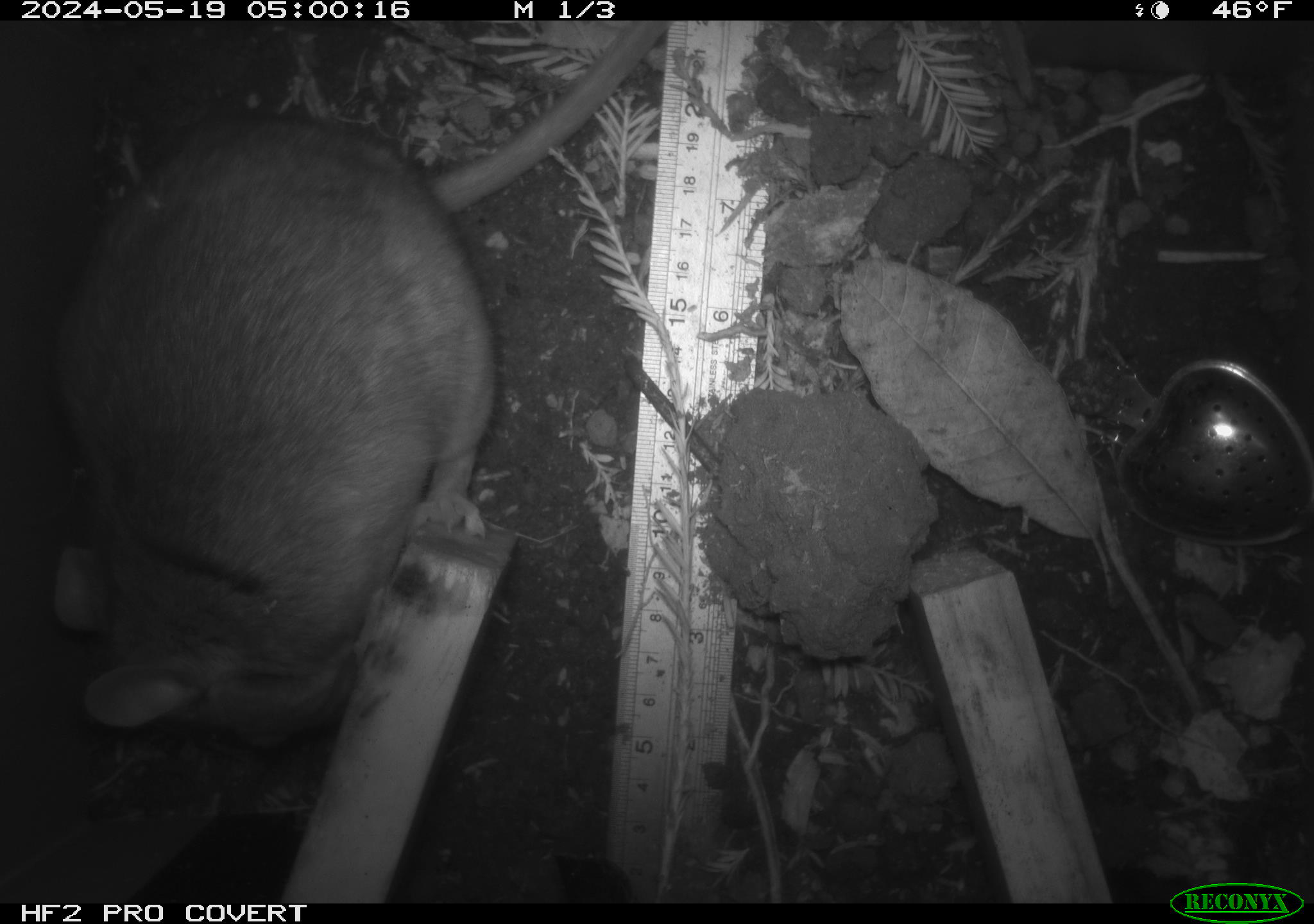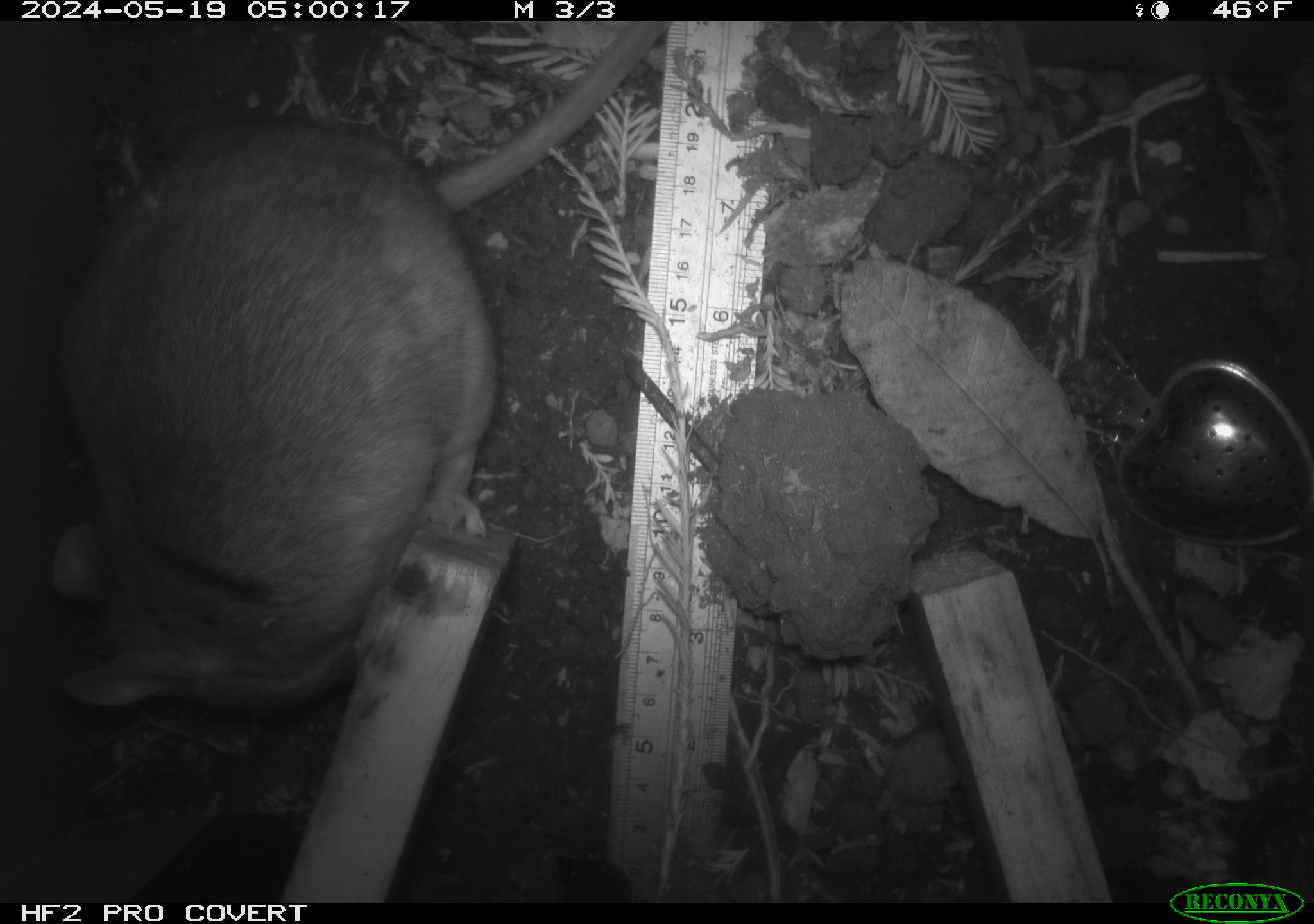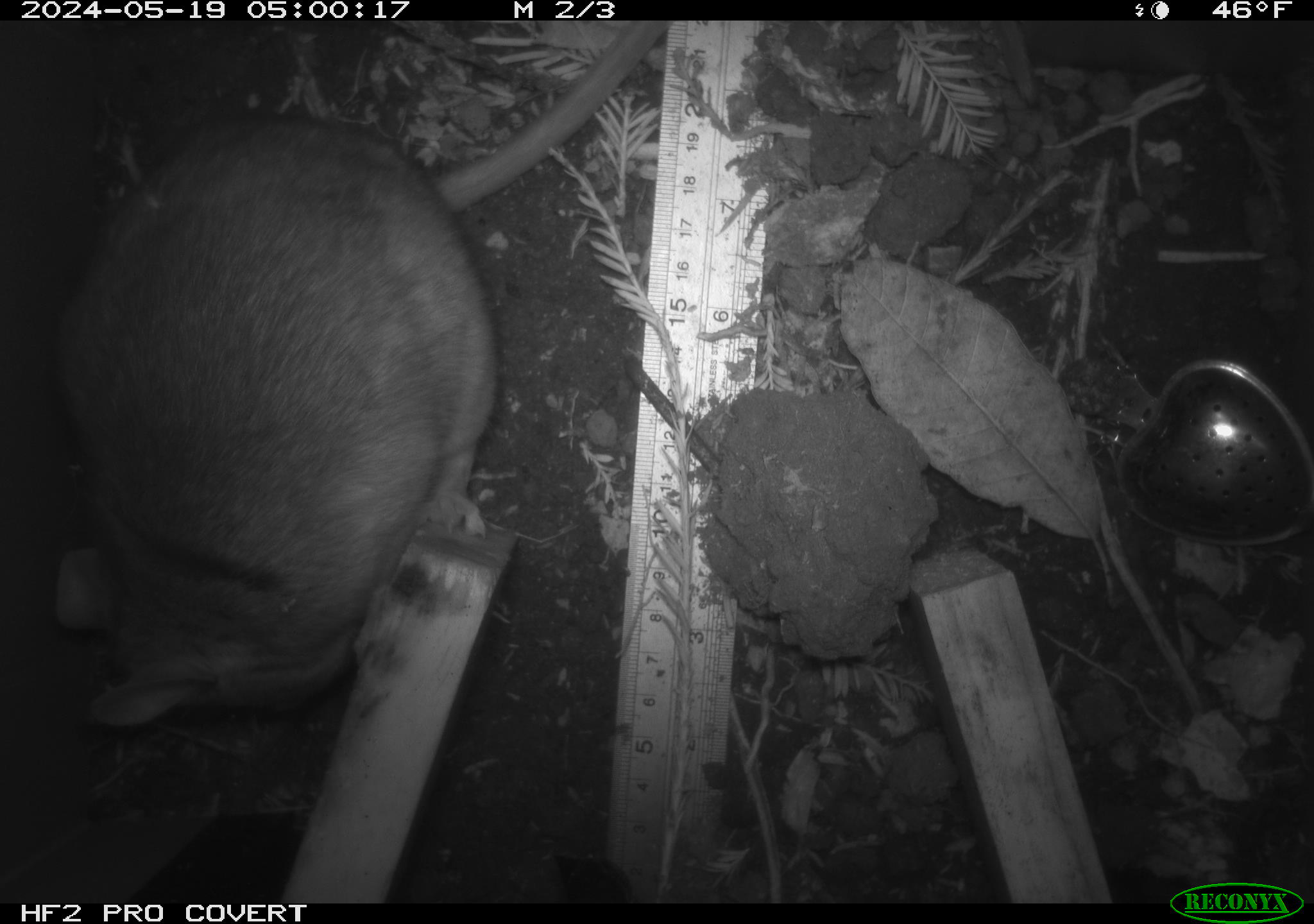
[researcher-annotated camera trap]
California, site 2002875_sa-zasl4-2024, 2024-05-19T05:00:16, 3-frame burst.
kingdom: Animalia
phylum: Chordata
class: Mammalia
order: Rodentia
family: Cricetidae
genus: Neotoma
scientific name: Neotoma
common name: pack rat or woodrat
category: neotoma species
Neotoma species (pack rat or woodrat) (Neotoma).